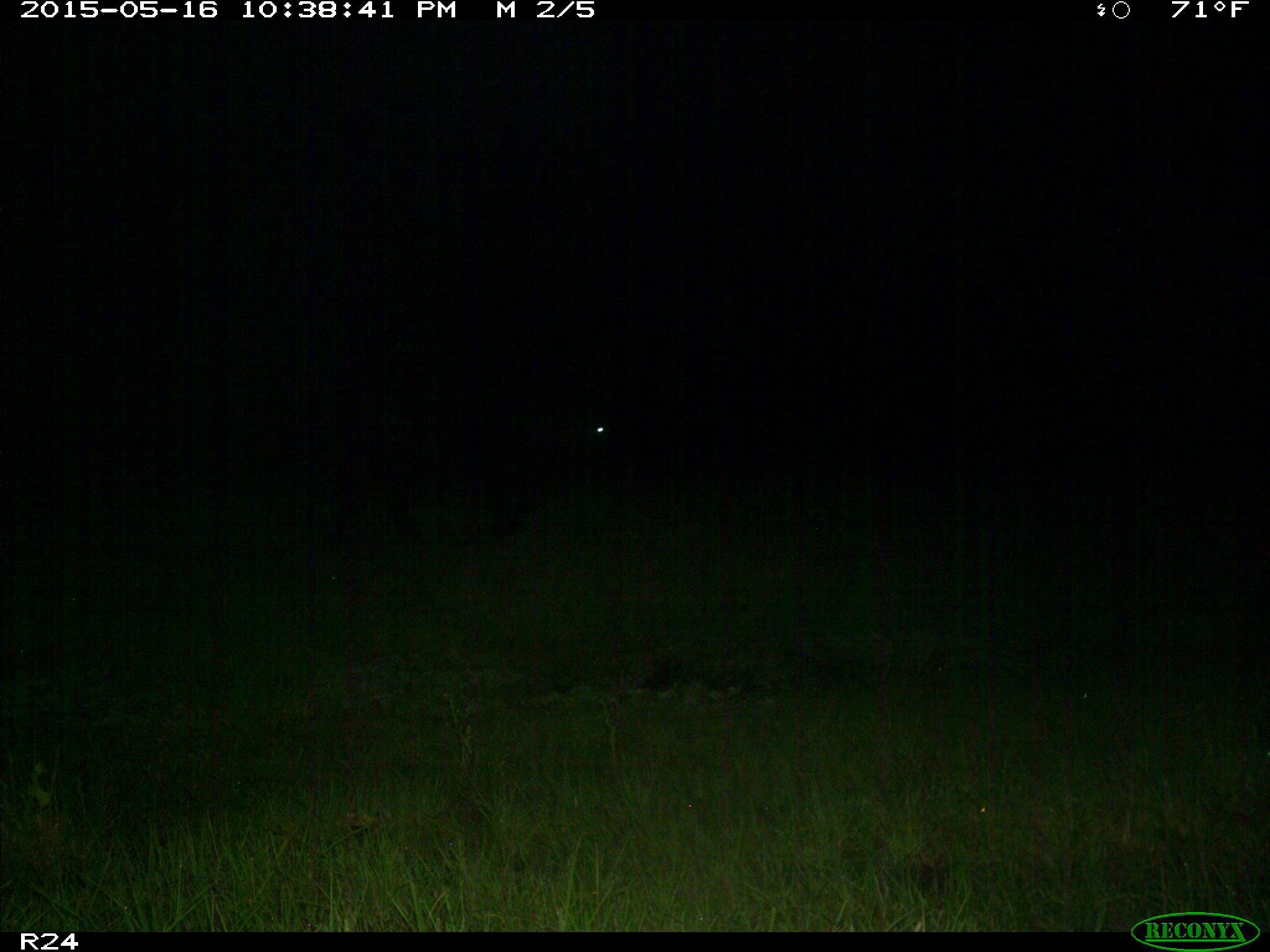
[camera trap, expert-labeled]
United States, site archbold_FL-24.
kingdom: Animalia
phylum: Chordata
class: Mammalia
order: Artiodactyla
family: Bovidae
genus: Bos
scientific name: Bos taurus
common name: domestic cow